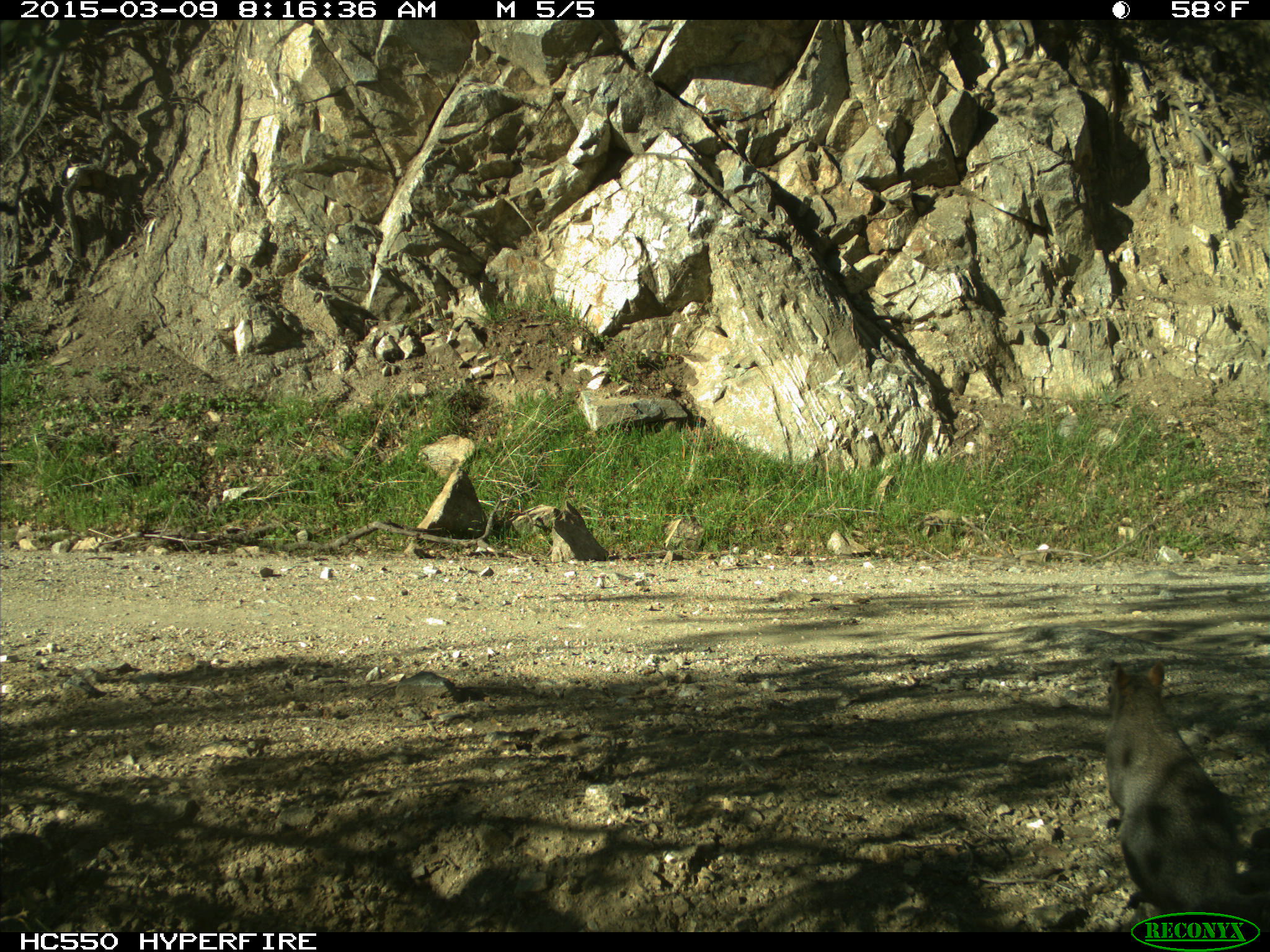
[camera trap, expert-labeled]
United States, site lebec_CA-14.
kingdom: Animalia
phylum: Chordata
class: Mammalia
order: Rodentia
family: Sciuridae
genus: Sciurus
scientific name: Sciurus carolinensis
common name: eastern gray squirrel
Sciurus carolinensis (eastern gray squirrel).